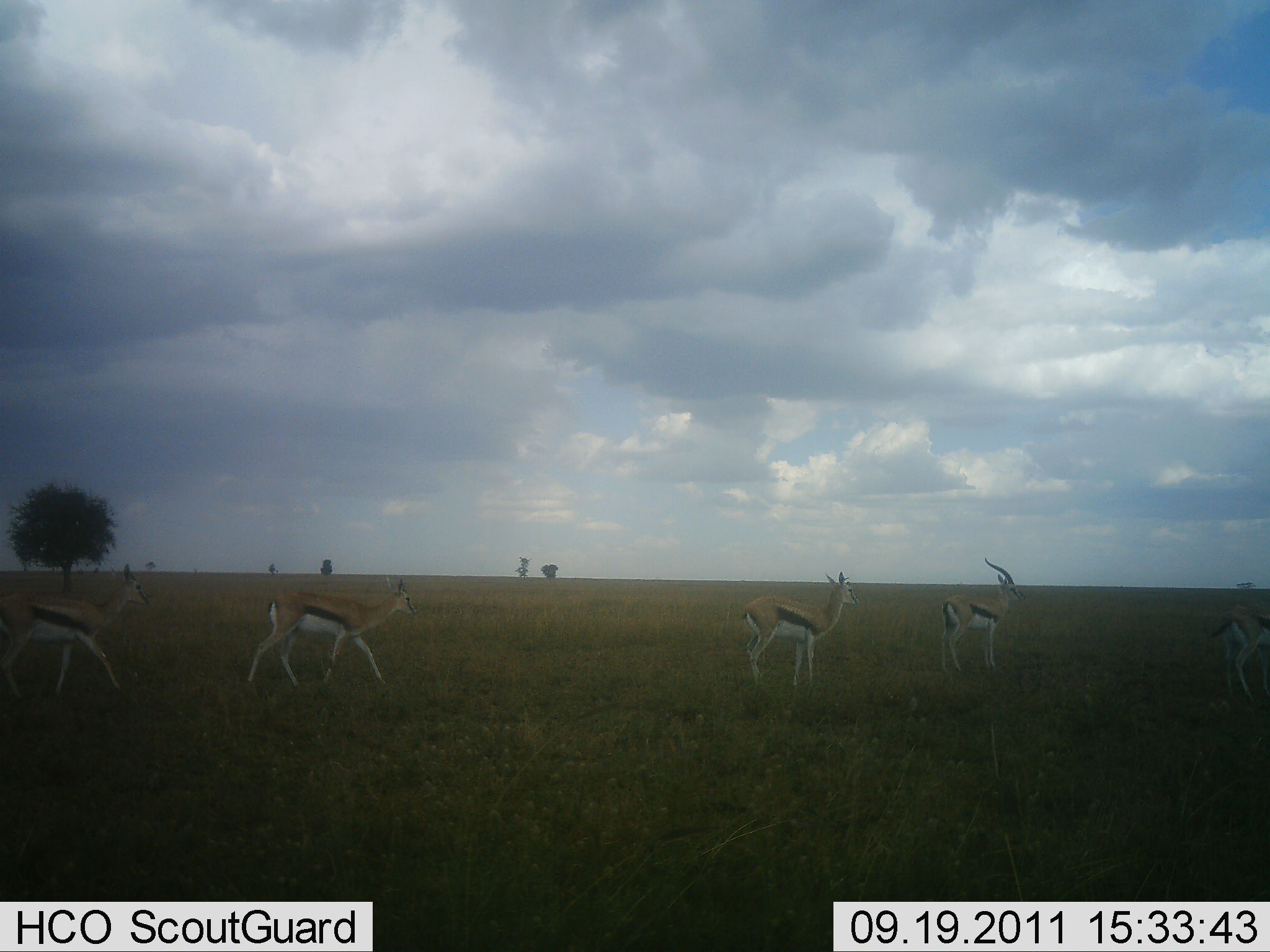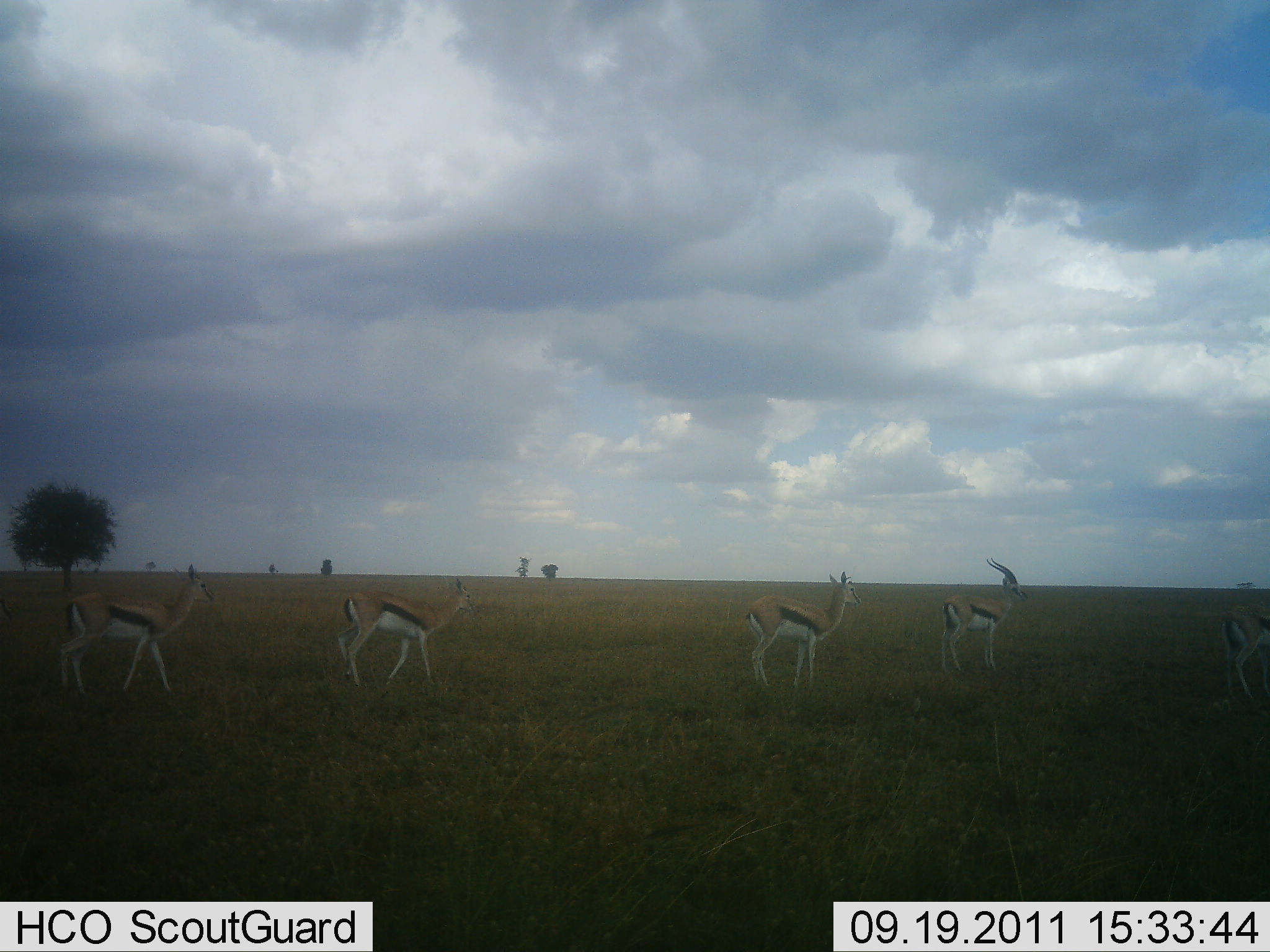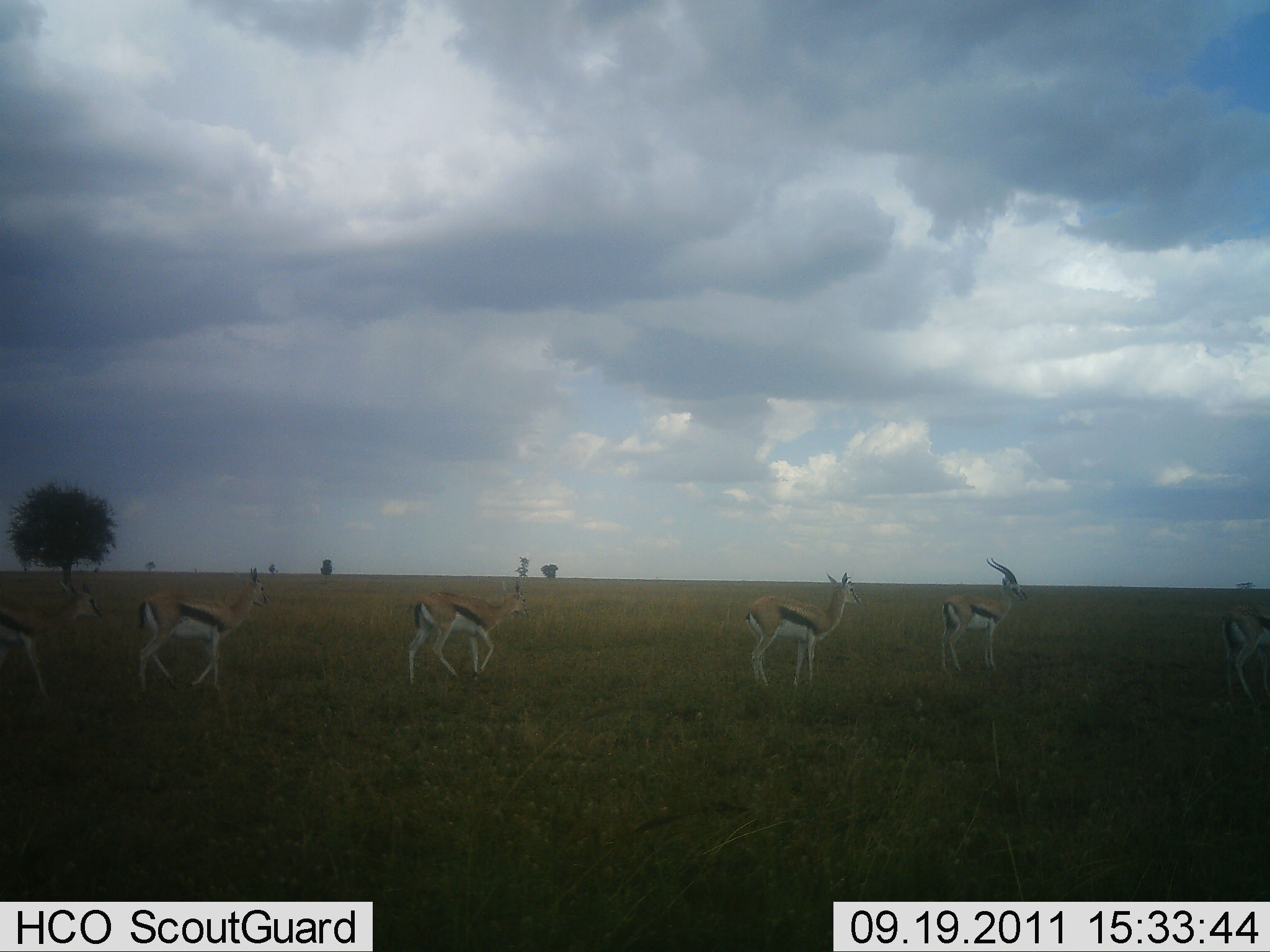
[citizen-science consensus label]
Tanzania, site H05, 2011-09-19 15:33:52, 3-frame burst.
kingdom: Animalia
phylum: Chordata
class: Mammalia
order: Artiodactyla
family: Bovidae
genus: Eudorcas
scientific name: Eudorcas thomsonii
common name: thomson's gazelle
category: gazellethomsons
Gazellethomsons (thomson's gazelle) (Eudorcas thomsonii), count 6. Behavior (volunteer vote fractions): standing 58%, resting 8%, moving 83%, interacting 0%. Young present (vote fraction): 0%. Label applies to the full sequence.